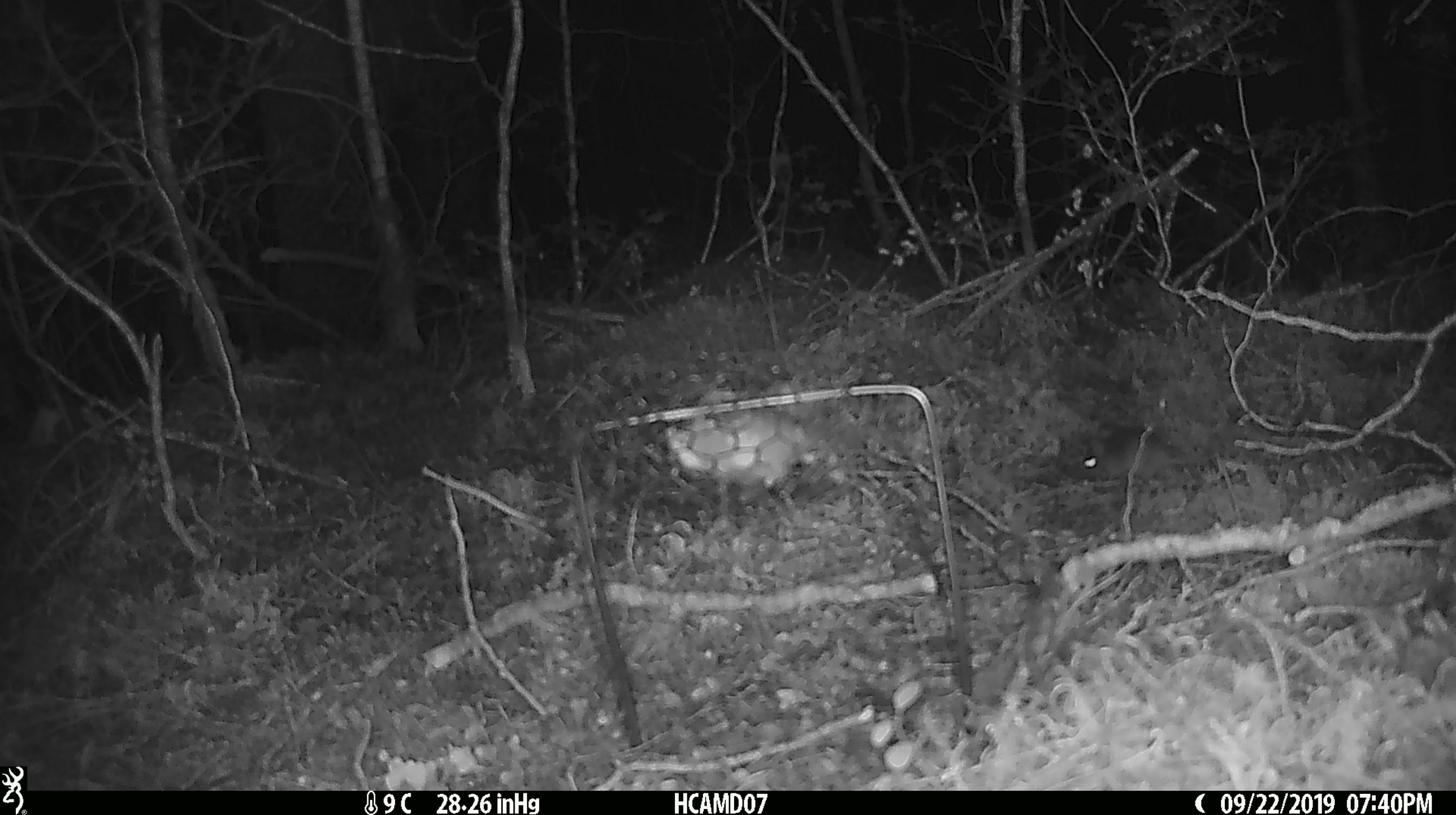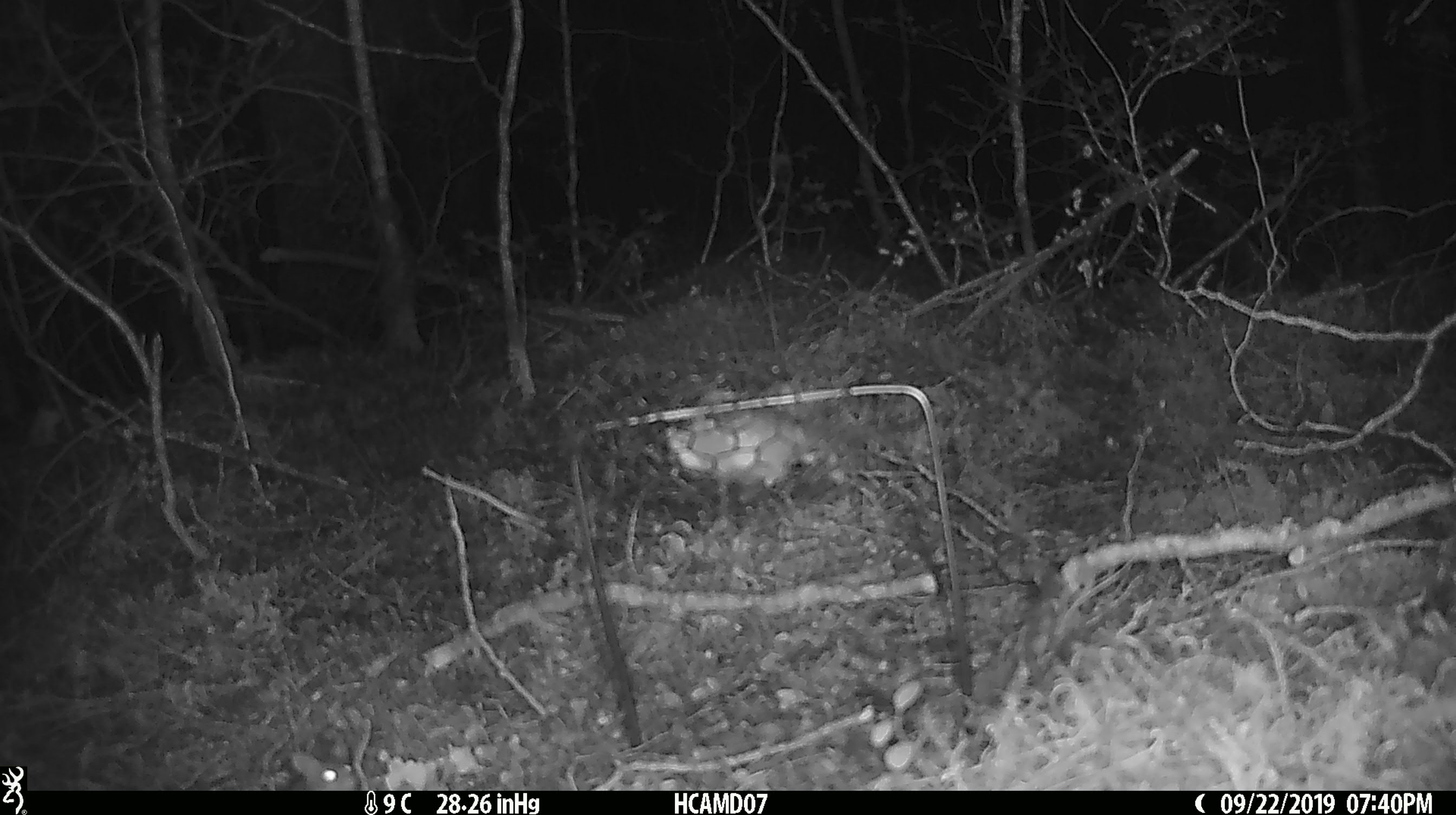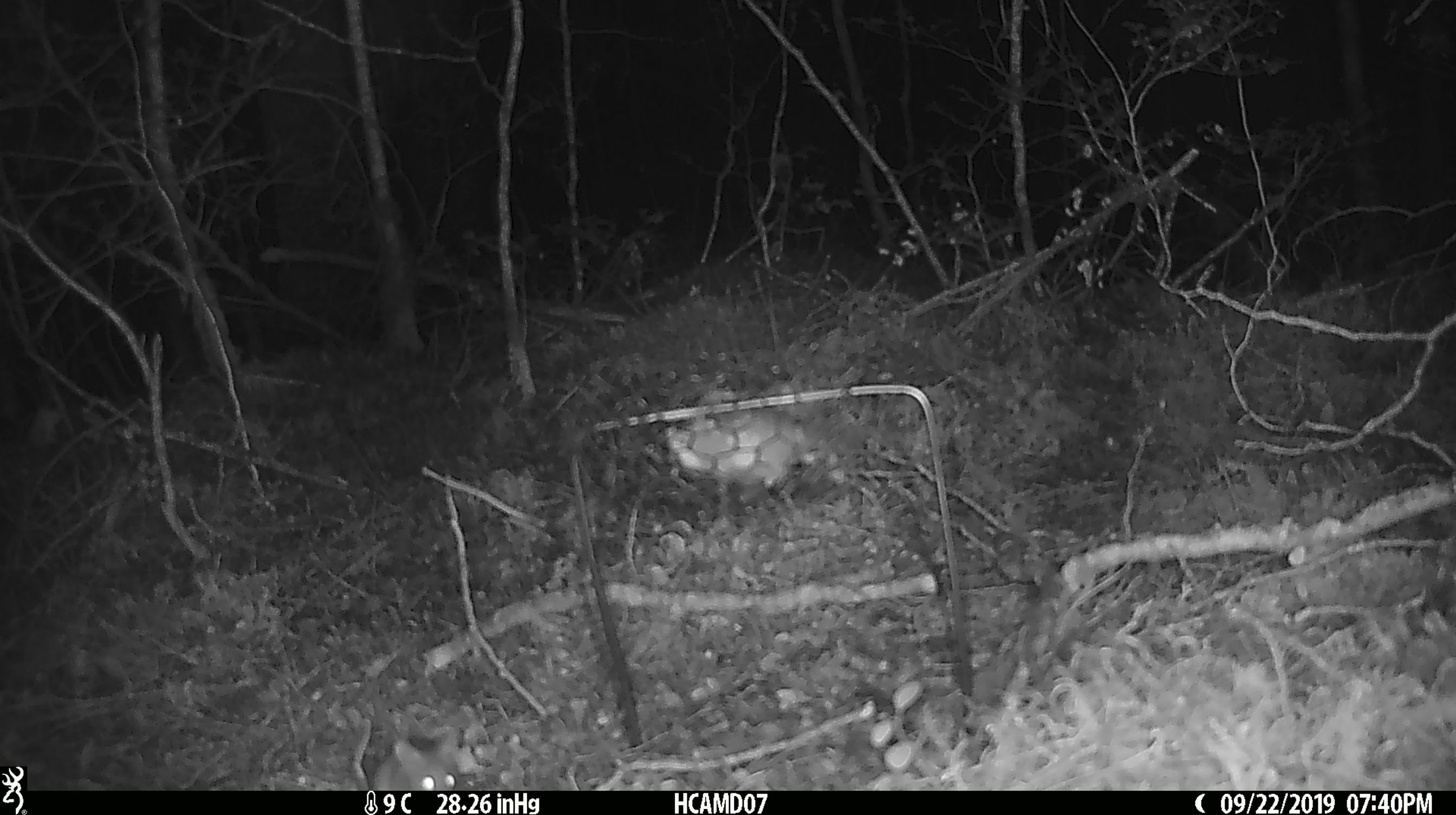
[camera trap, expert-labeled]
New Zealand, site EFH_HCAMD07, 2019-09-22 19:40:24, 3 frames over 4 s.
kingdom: Animalia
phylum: Chordata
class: Mammalia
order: Rodentia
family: Muridae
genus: Mus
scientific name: Mus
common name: mouse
Mouse (Mus).